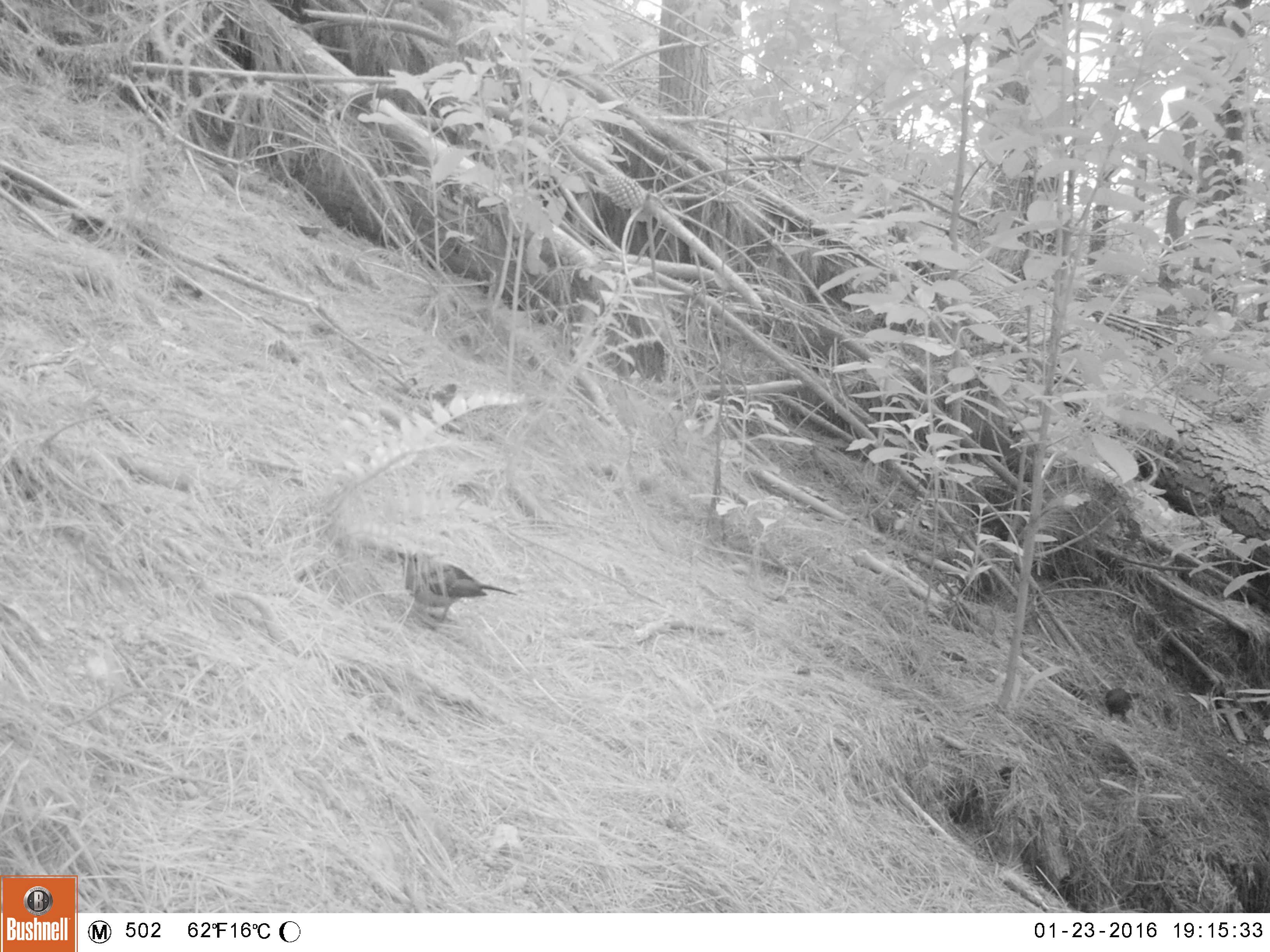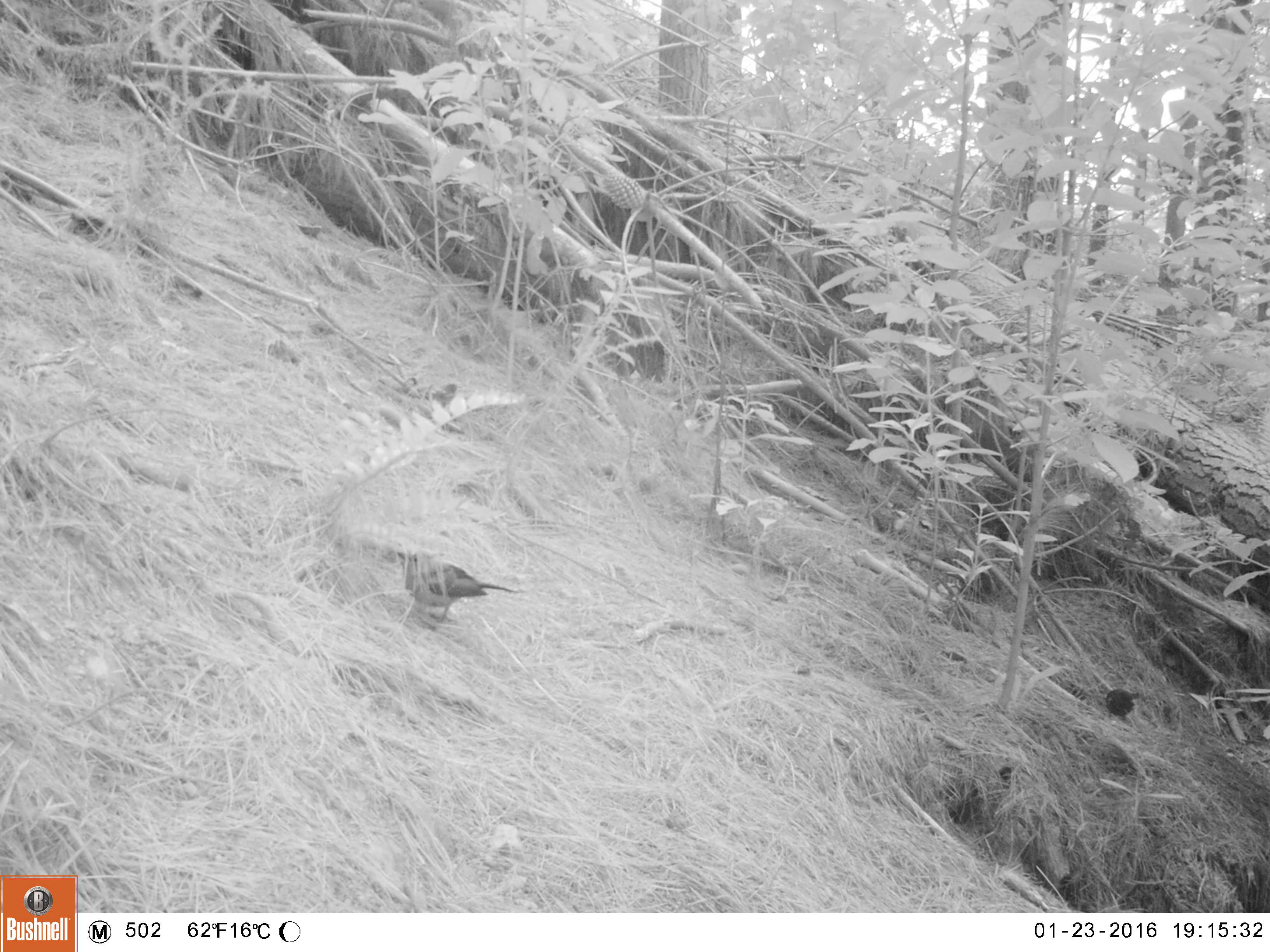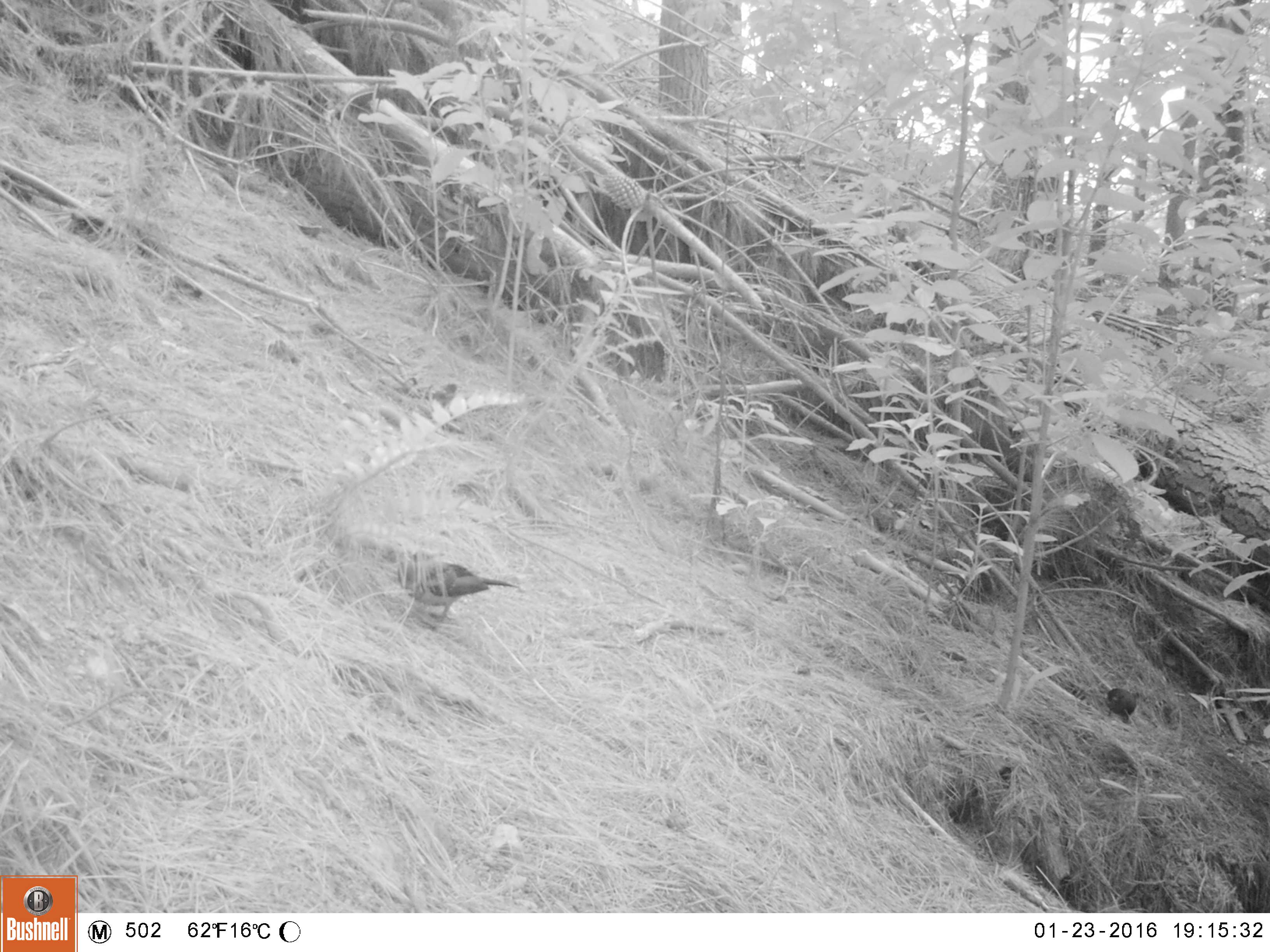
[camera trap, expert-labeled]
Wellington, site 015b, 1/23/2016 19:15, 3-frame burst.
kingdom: Animalia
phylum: Chordata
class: Aves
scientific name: Aves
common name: bird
Bird (Aves).